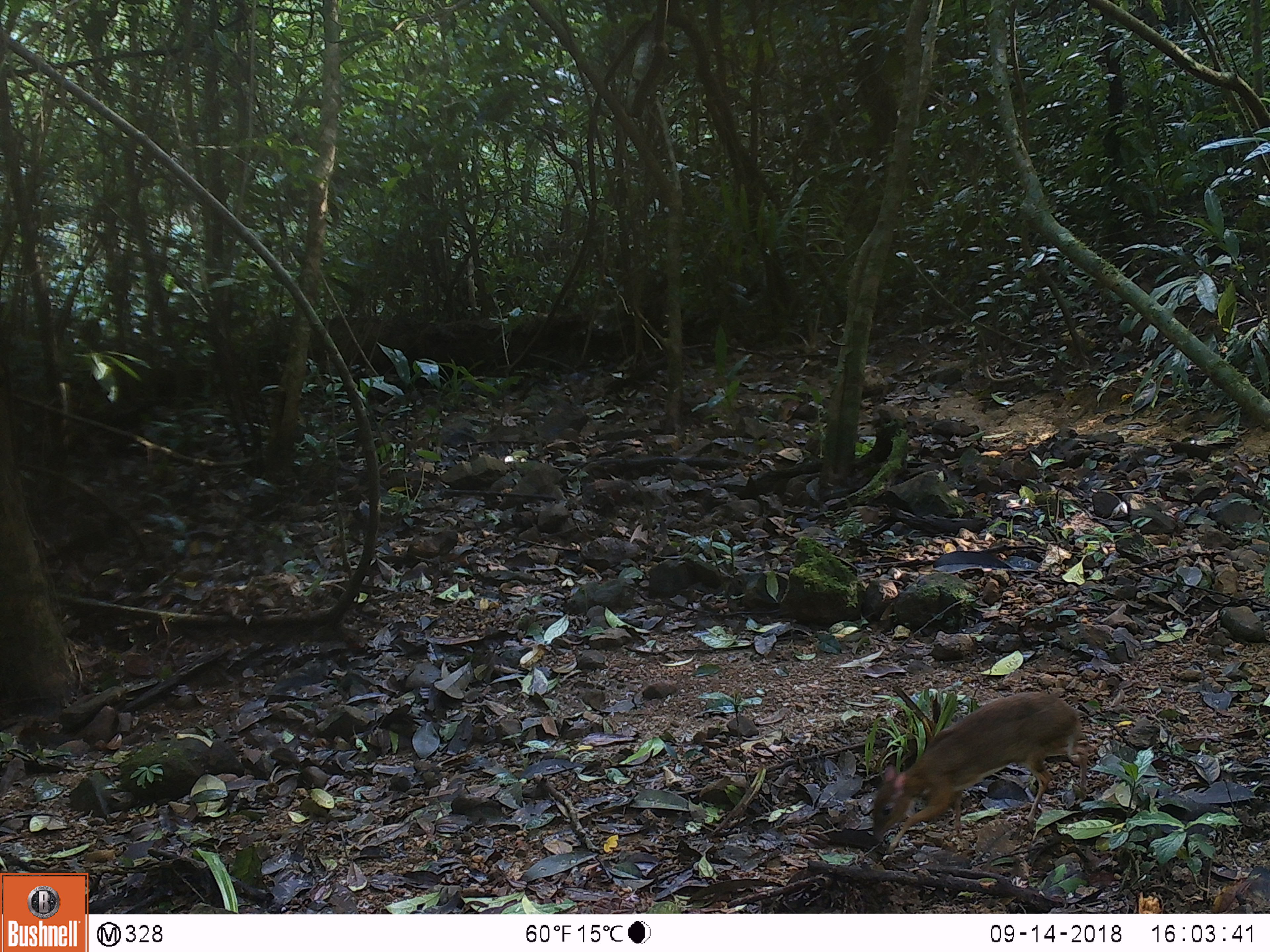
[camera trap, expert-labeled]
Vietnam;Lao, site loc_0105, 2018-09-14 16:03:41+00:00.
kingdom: Animalia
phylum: Chordata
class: Mammalia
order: Artiodactyla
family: Tragulidae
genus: Moschiola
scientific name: Moschiola meminna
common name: chevrotain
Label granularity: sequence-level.